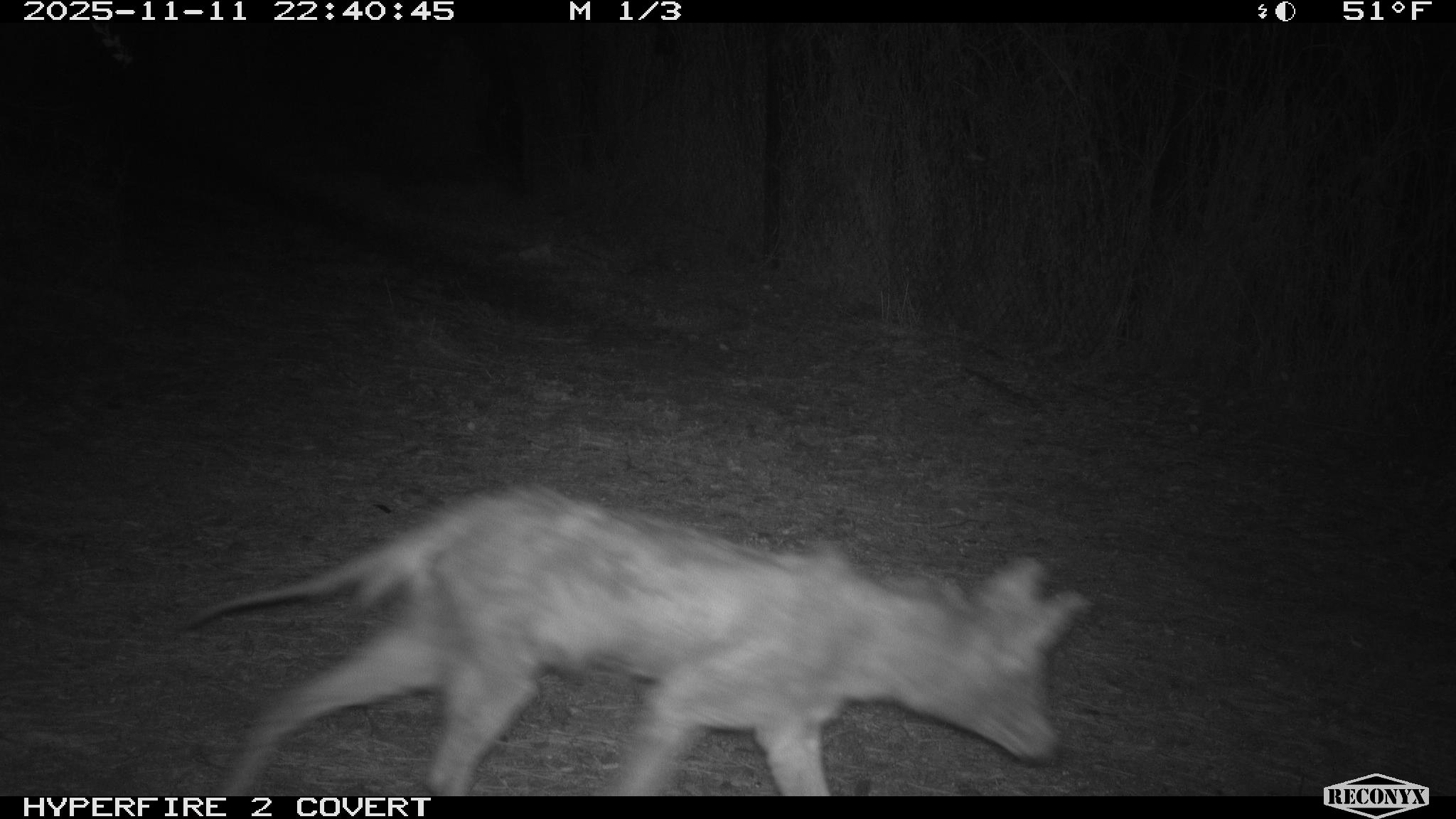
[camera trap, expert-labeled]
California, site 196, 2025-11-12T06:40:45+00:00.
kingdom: Animalia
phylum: Chordata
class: Mammalia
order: Carnivora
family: Canidae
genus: Canis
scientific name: Canis latrans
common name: coyote